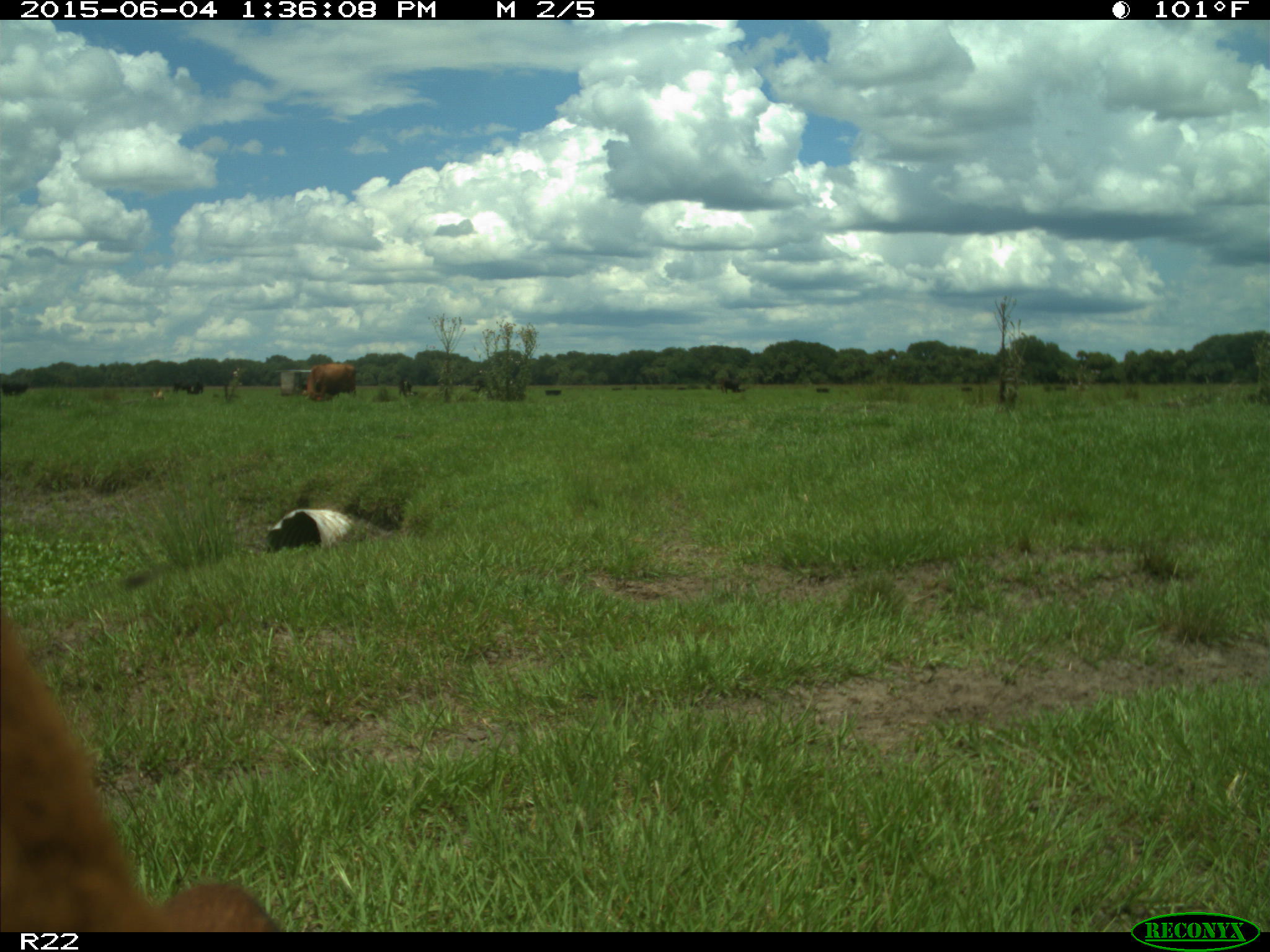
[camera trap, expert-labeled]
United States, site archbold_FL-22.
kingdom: Animalia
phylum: Chordata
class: Mammalia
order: Artiodactyla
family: Bovidae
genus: Bos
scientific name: Bos taurus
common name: domestic cow